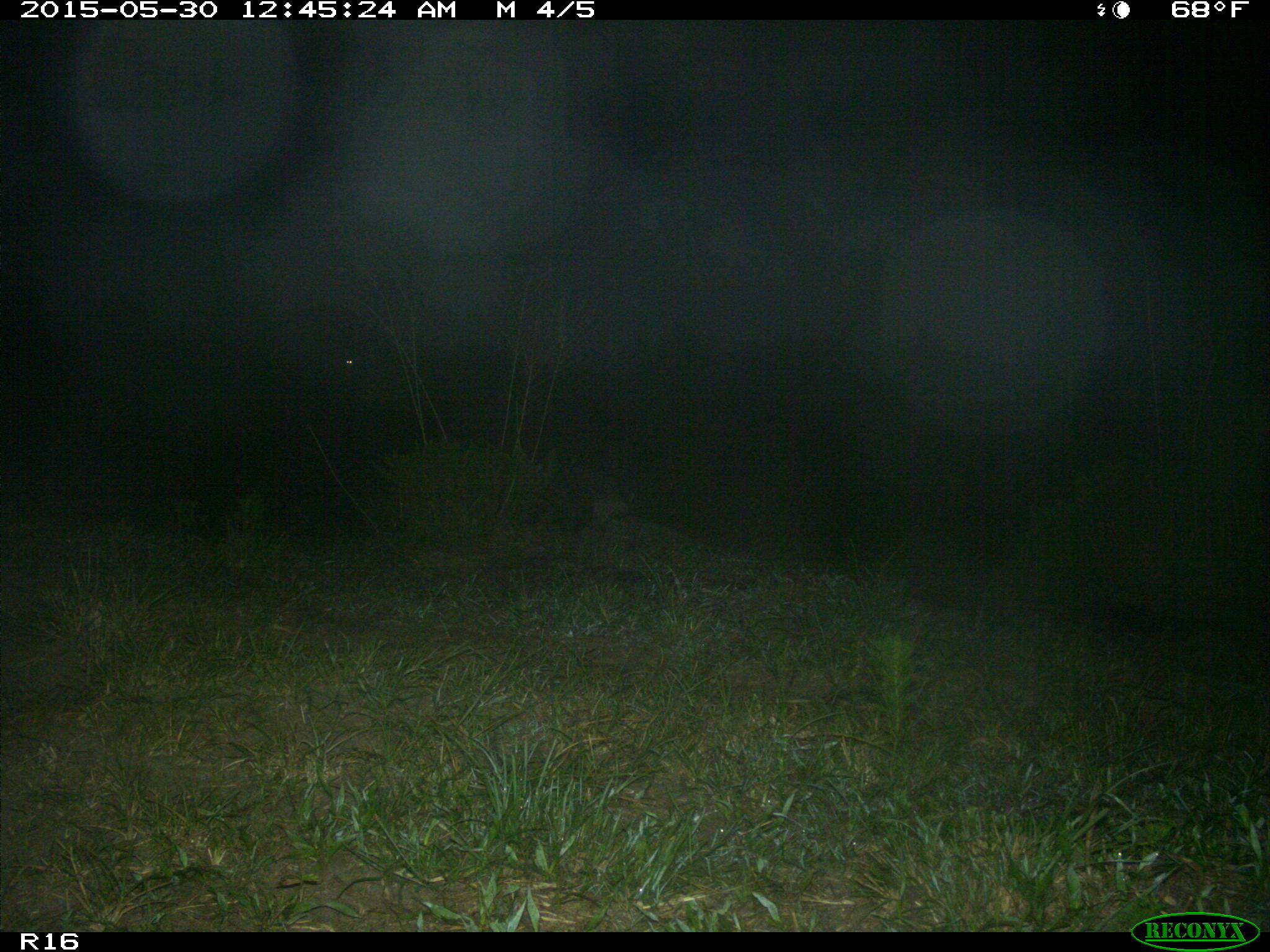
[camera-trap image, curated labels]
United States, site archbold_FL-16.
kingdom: Animalia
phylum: Chordata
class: Mammalia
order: Carnivora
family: Procyonidae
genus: Procyon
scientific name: Procyon lotor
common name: common raccoon